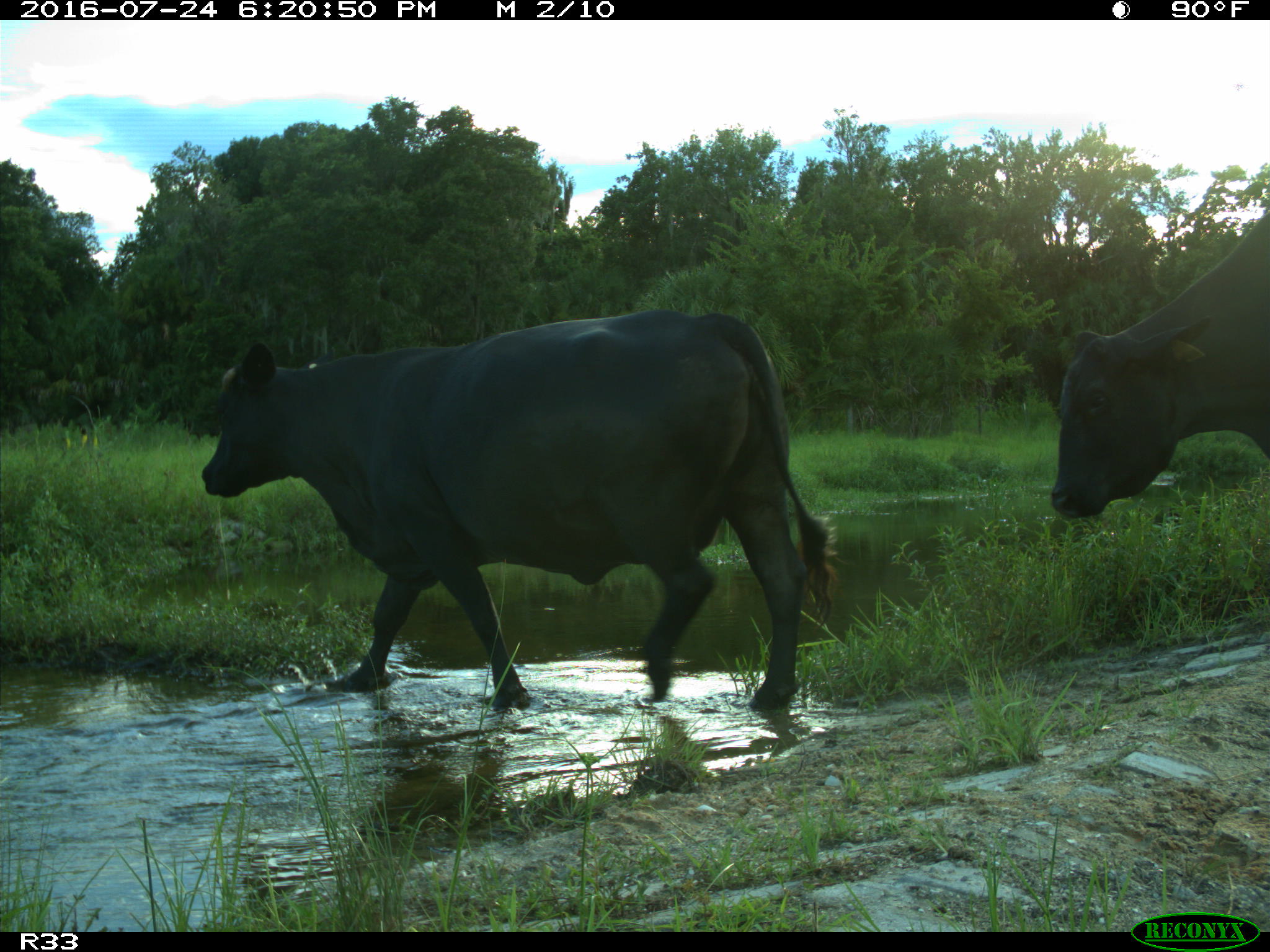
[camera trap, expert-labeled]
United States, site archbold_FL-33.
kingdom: Animalia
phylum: Chordata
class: Mammalia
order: Artiodactyla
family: Bovidae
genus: Bos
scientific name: Bos taurus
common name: domestic cow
Bos taurus (domestic cow).